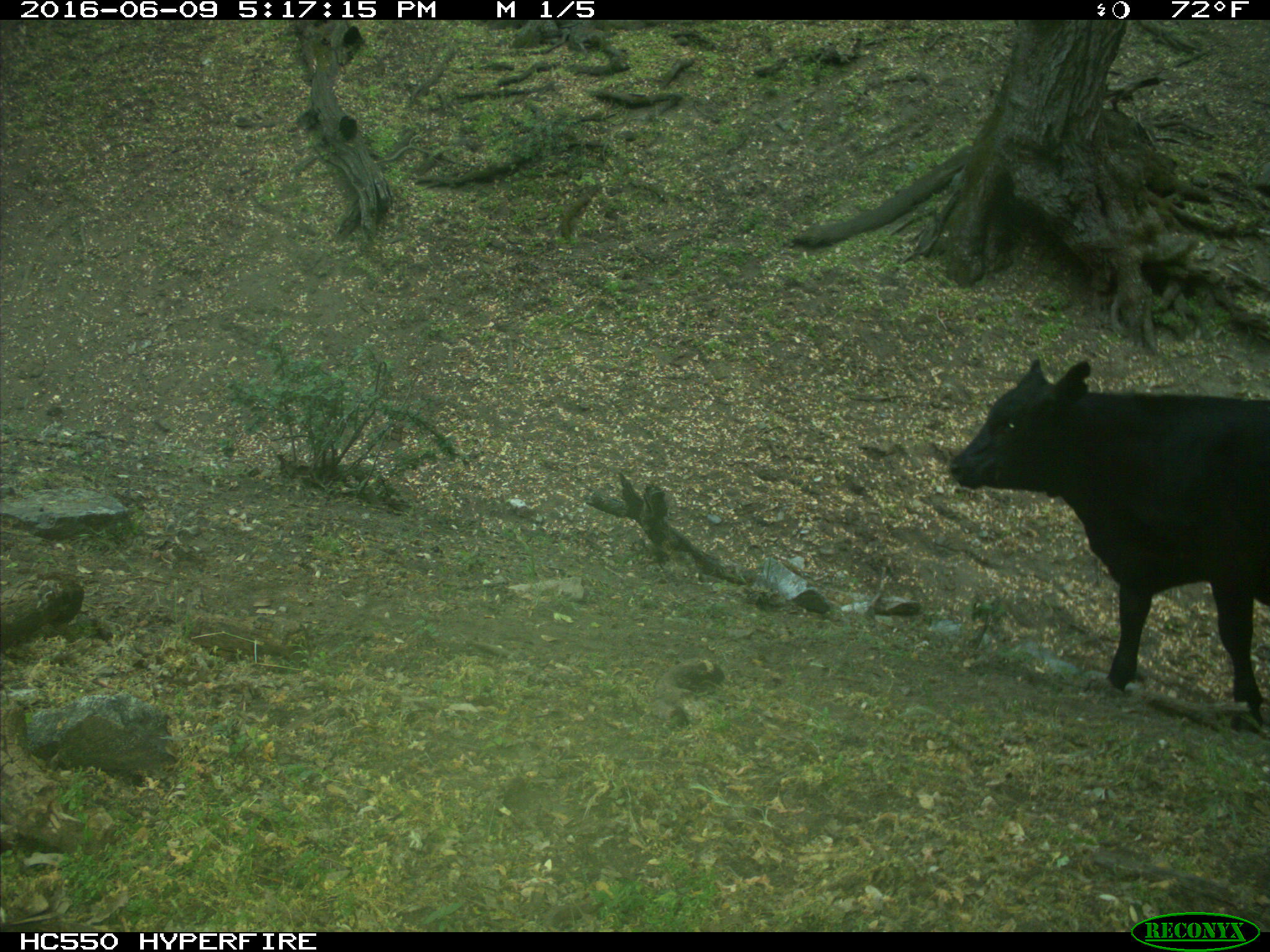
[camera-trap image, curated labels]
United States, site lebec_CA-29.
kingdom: Animalia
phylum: Chordata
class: Mammalia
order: Artiodactyla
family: Bovidae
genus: Bos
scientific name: Bos taurus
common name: domestic cow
Bos taurus (domestic cow).